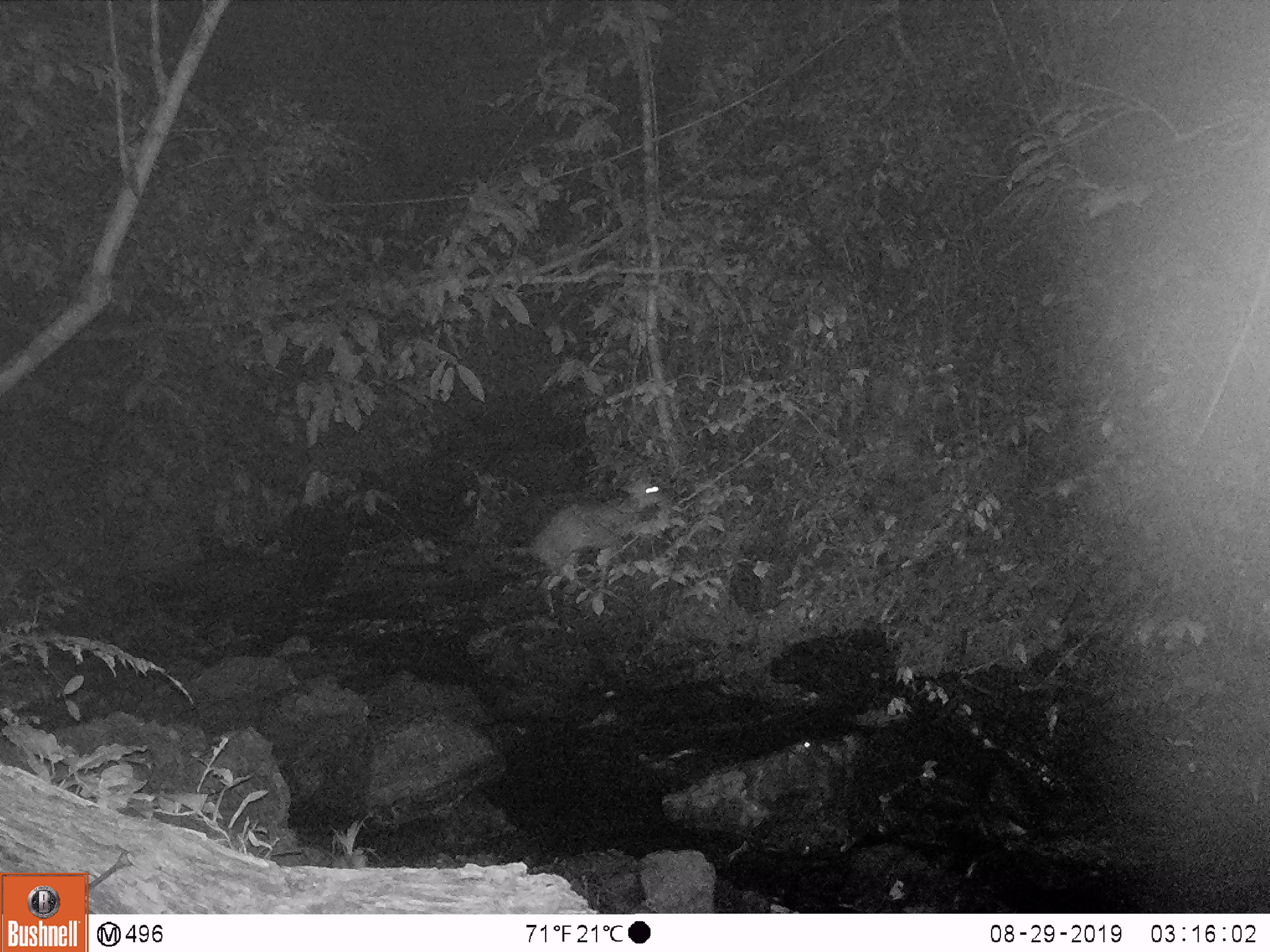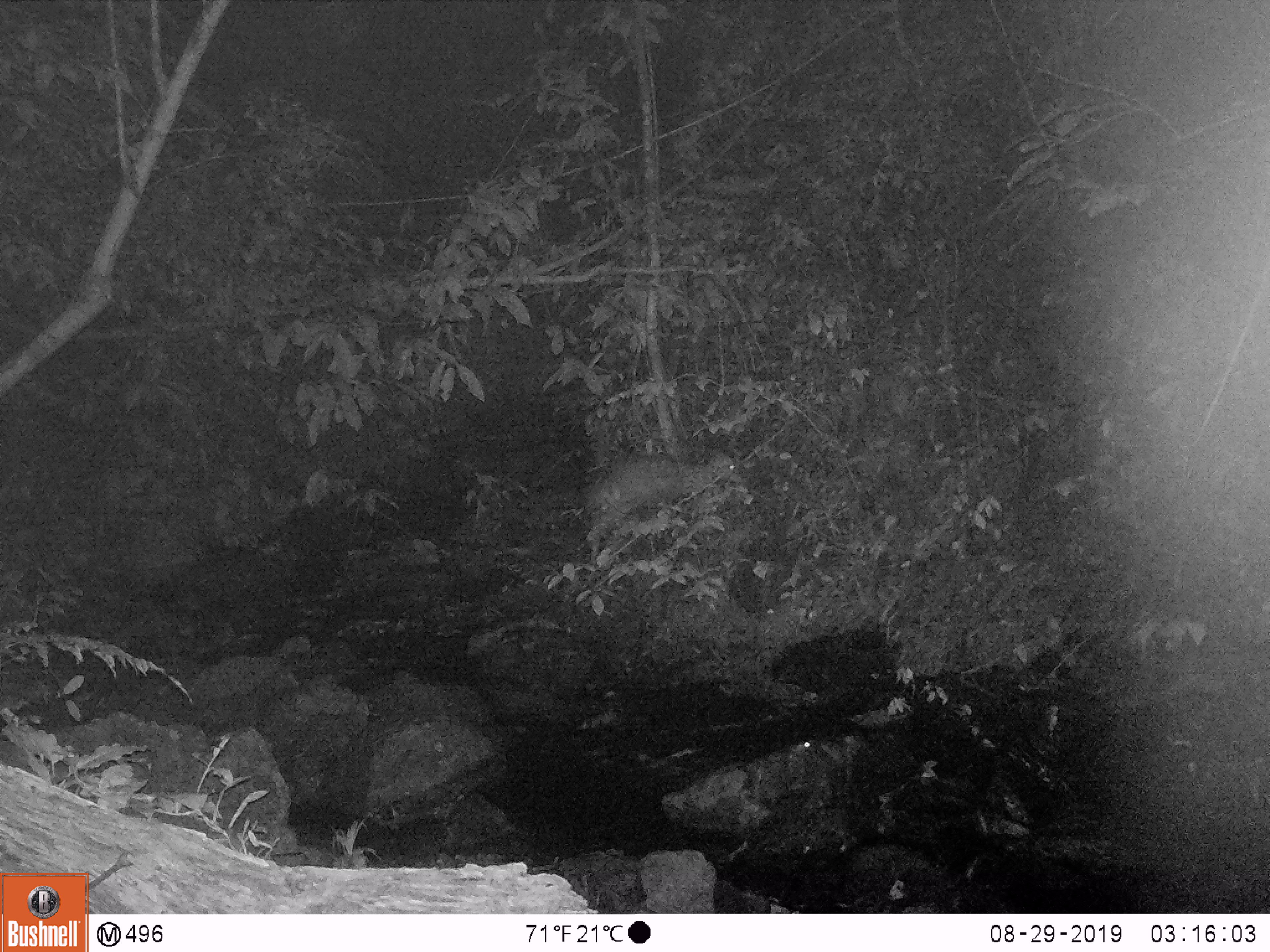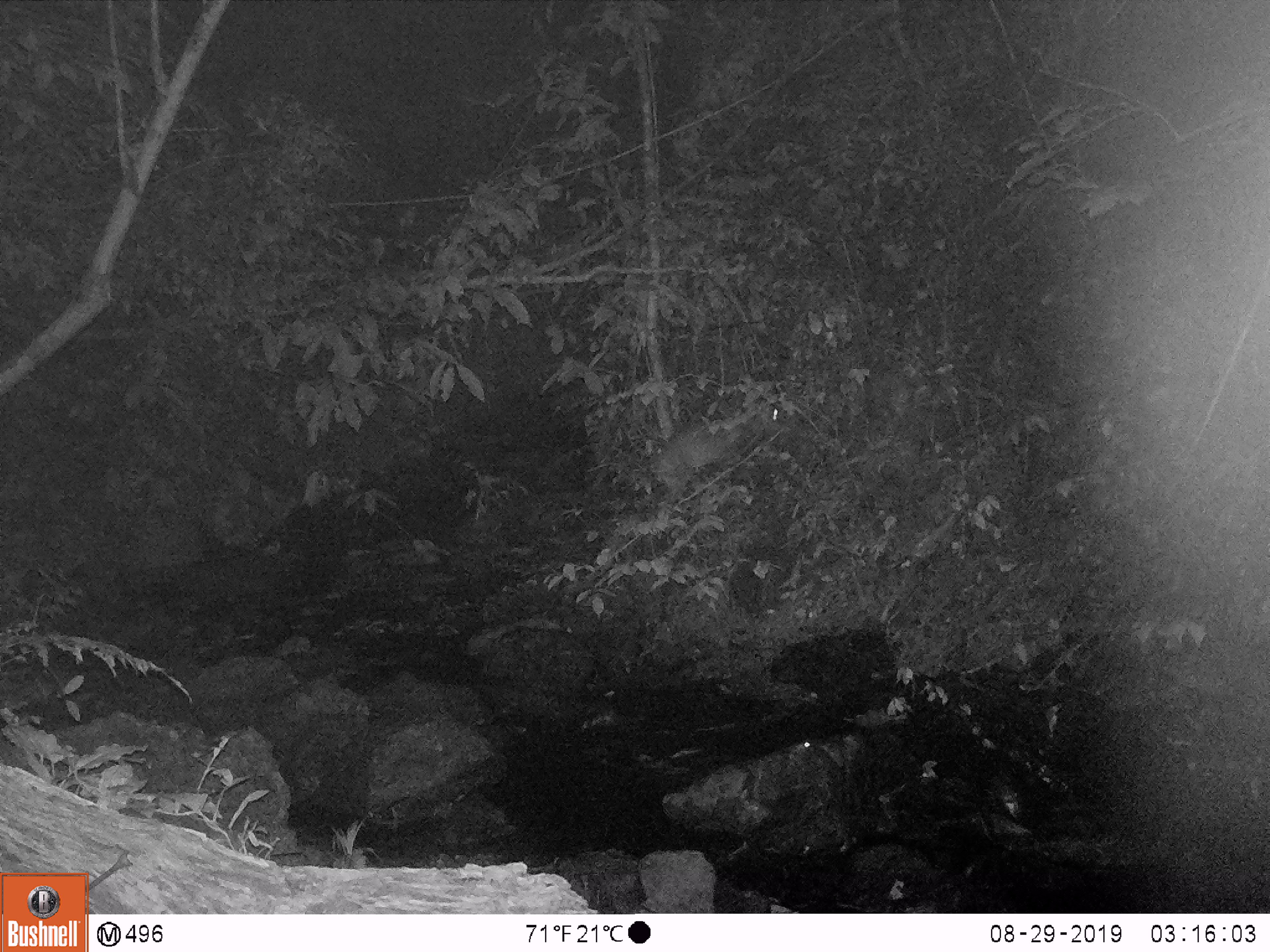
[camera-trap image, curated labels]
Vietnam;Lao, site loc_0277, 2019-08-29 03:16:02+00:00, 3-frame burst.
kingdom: Animalia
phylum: Chordata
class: Mammalia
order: Artiodactyla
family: Cervidae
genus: Muntiacus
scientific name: Muntiacus rooseveltorum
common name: roosevelt's muntjac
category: roosevelts muntjac group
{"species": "roosevelts muntjac group (roosevelt's muntjac) (Muntiacus rooseveltorum)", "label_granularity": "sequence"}